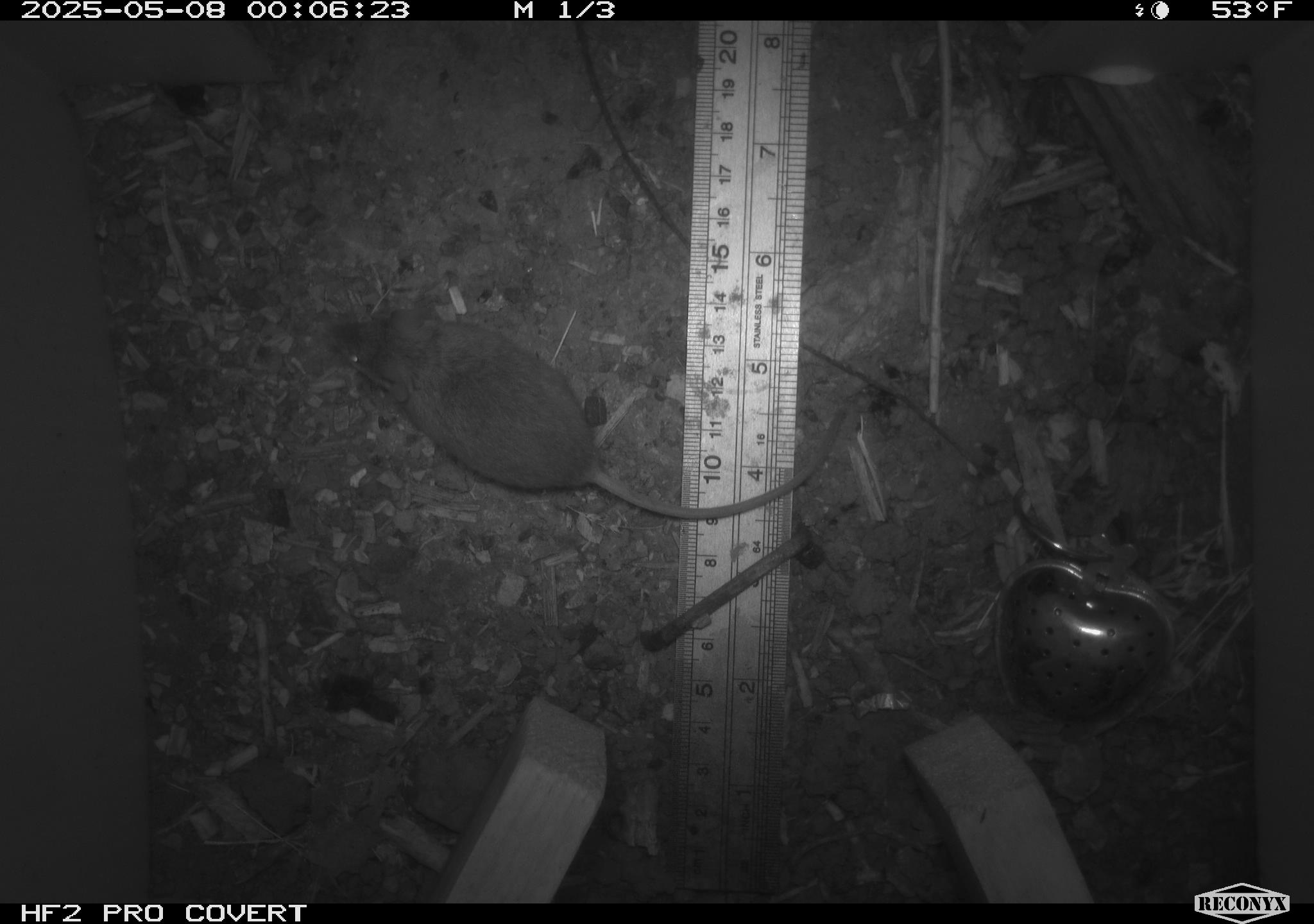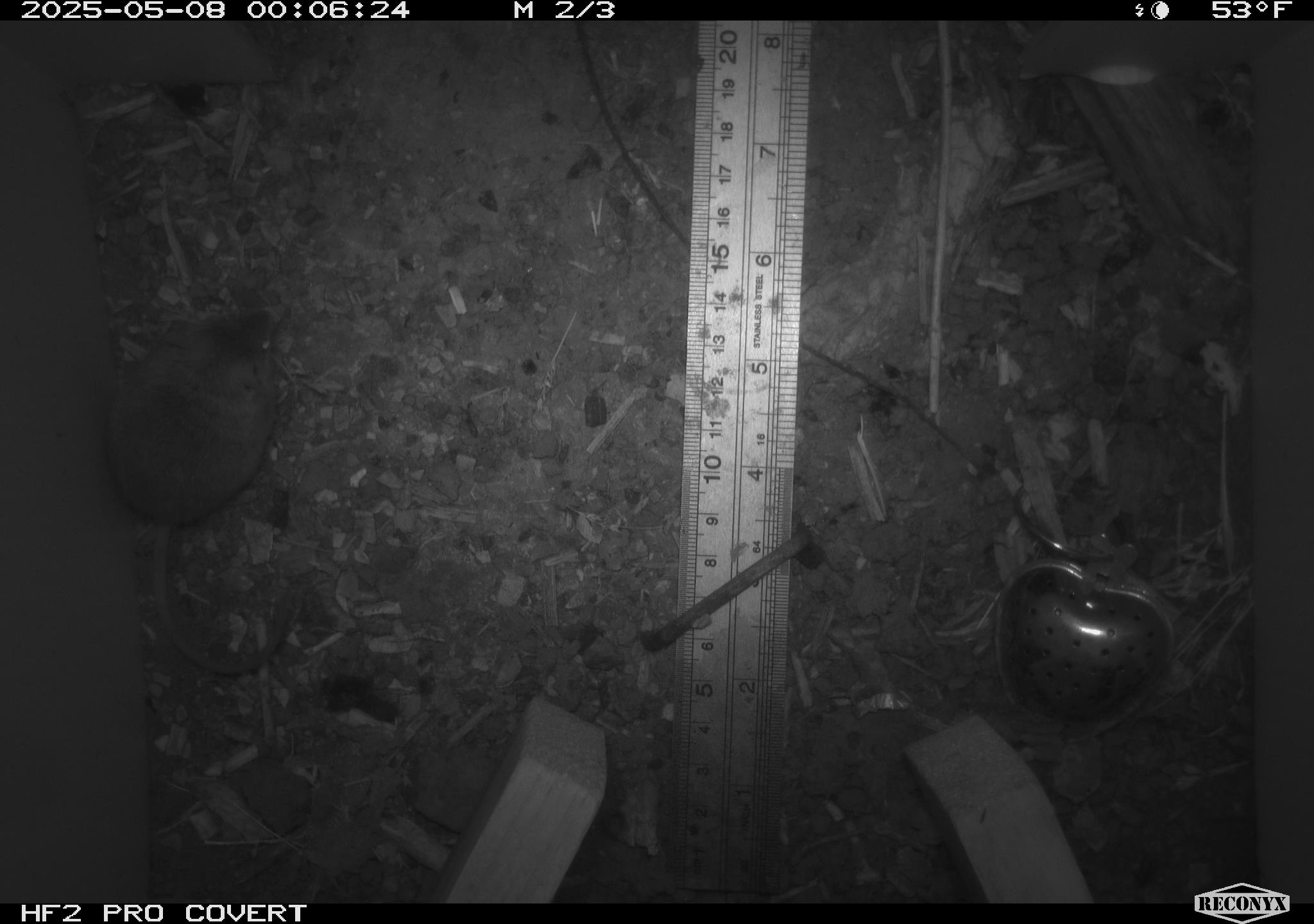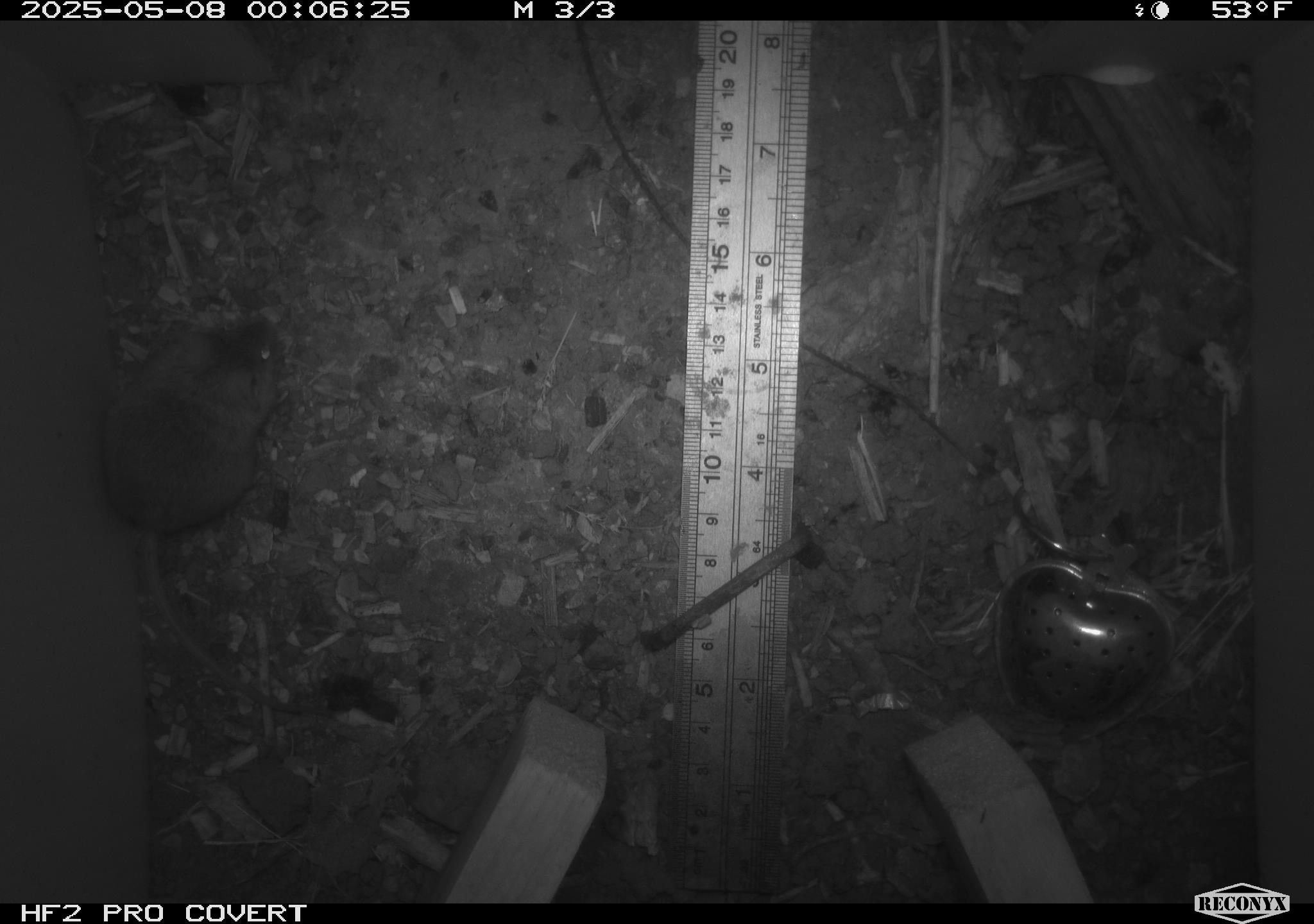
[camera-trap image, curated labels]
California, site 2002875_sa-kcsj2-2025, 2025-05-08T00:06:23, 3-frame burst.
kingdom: Animalia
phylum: Chordata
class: Mammalia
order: Rodentia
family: Muridae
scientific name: Muridae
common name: murids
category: muridae family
Muridae family (murids) (Muridae).